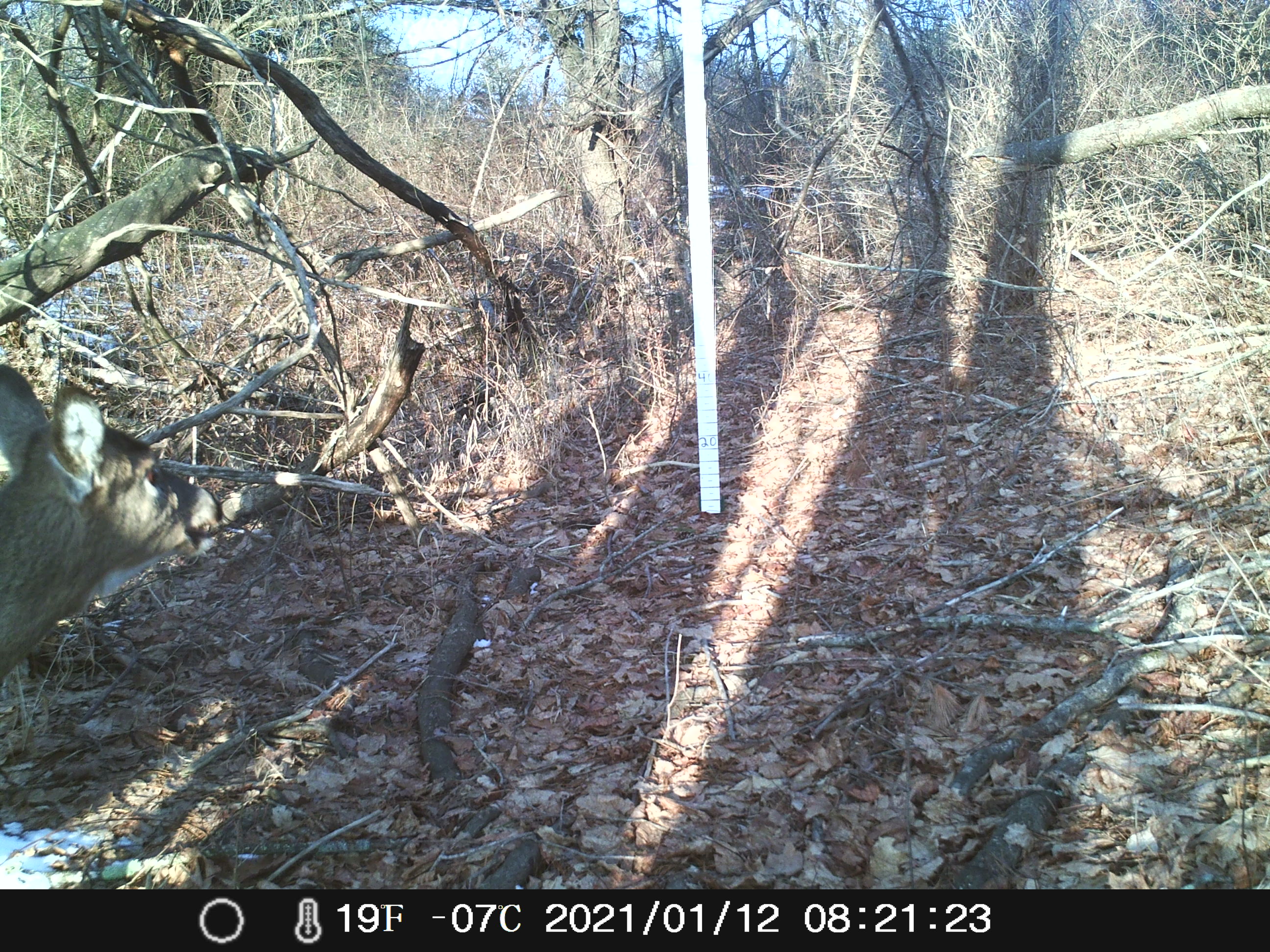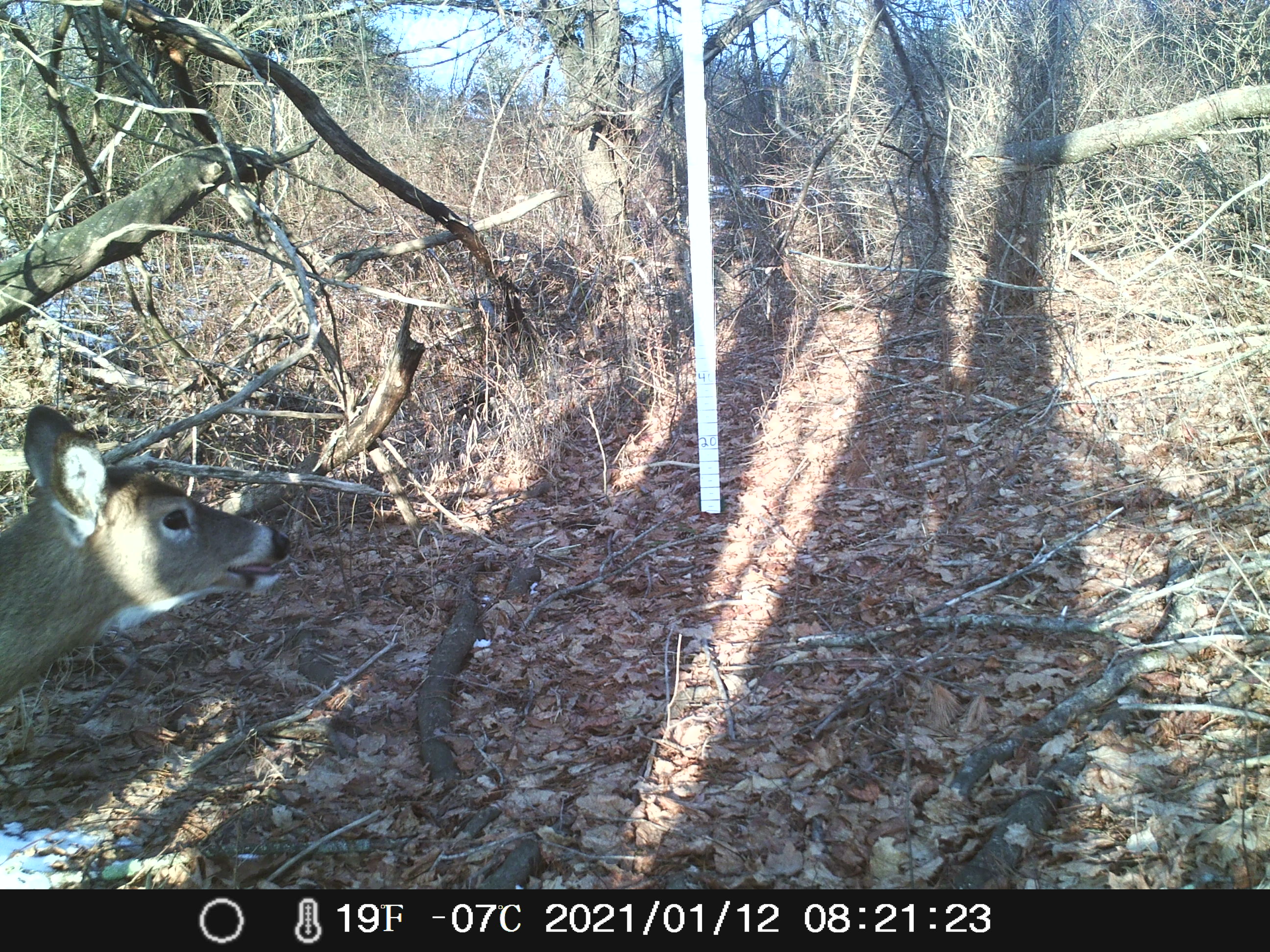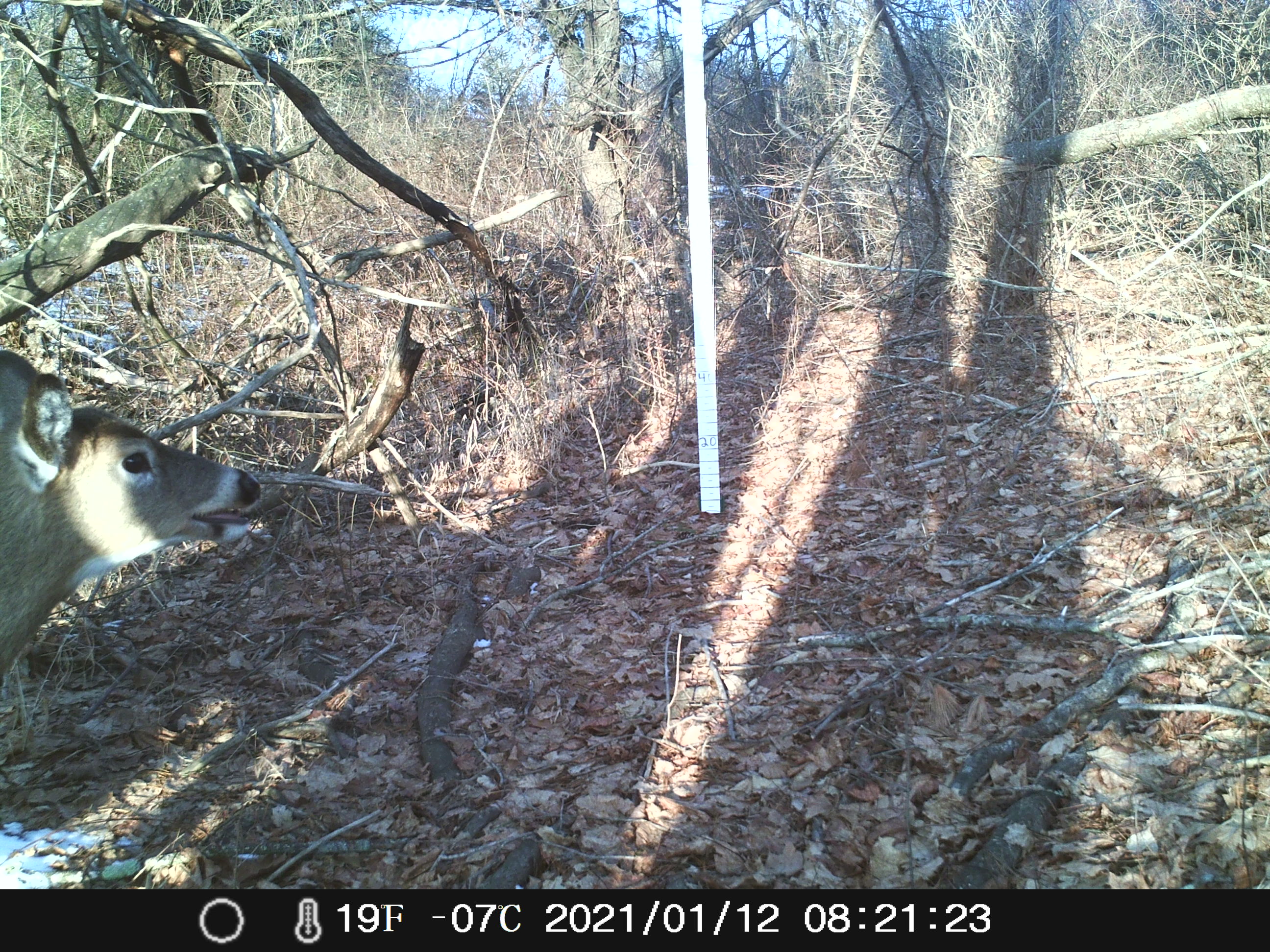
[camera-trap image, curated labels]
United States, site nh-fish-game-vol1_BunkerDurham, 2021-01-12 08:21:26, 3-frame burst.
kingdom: Animalia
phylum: Chordata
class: Mammalia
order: Artiodactyla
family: Cervidae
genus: Odocoileus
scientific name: Odocoileus virginianus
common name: white-tailed deer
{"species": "white-tailed deer (Odocoileus virginianus)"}